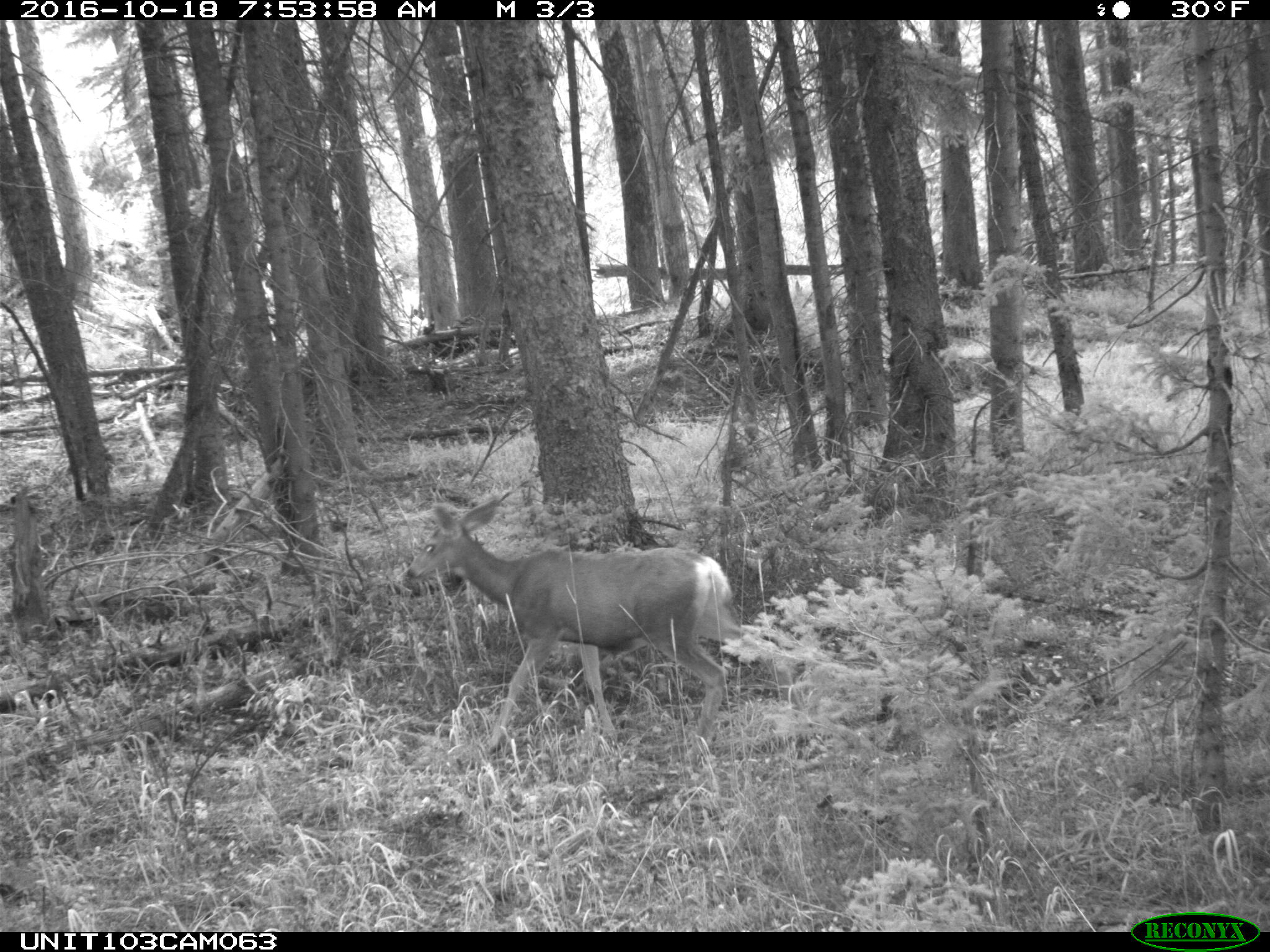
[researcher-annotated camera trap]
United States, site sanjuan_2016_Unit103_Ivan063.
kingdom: Animalia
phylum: Chordata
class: Mammalia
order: Artiodactyla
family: Cervidae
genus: Odocoileus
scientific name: Odocoileus hemionus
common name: mule deer